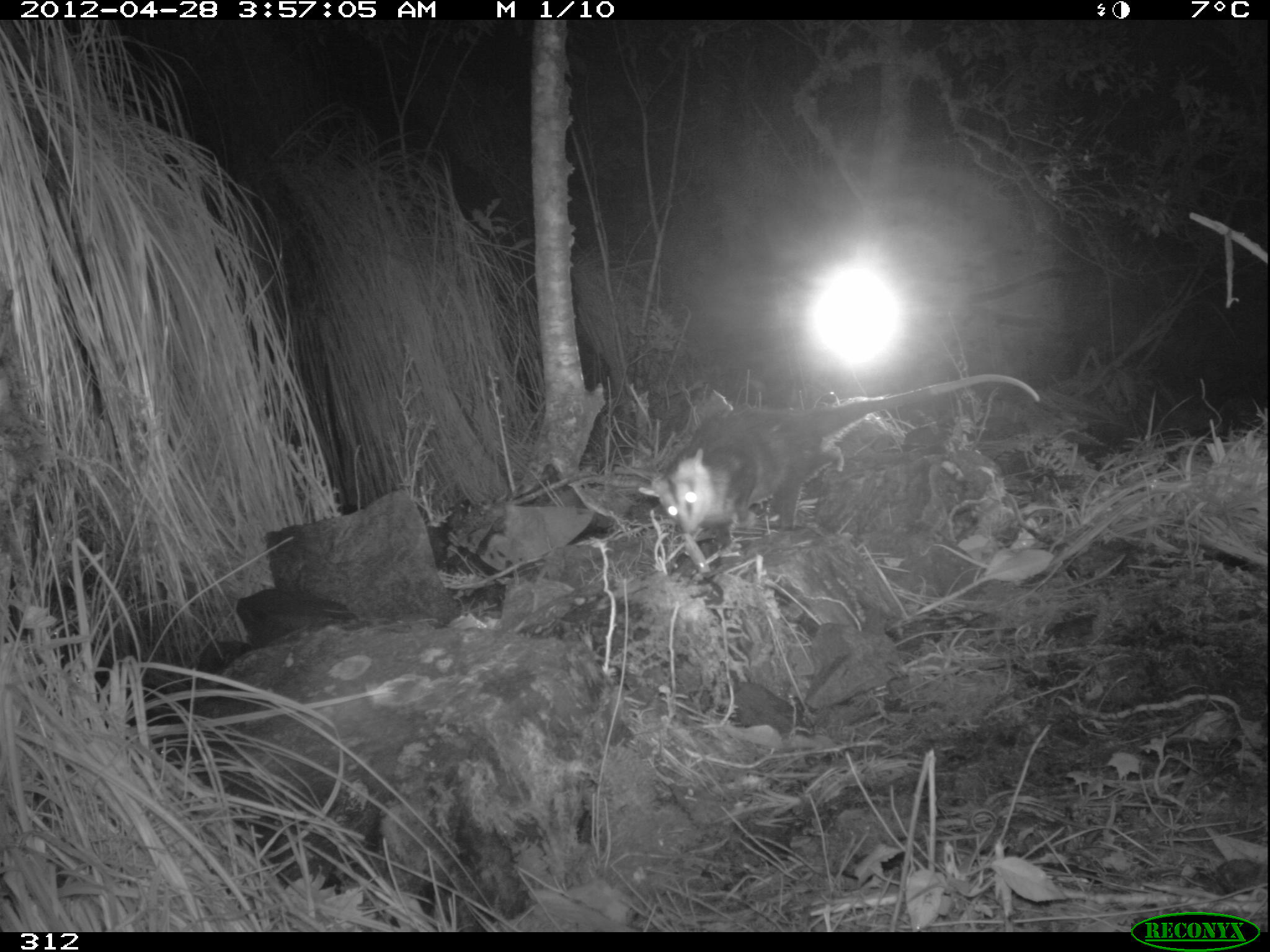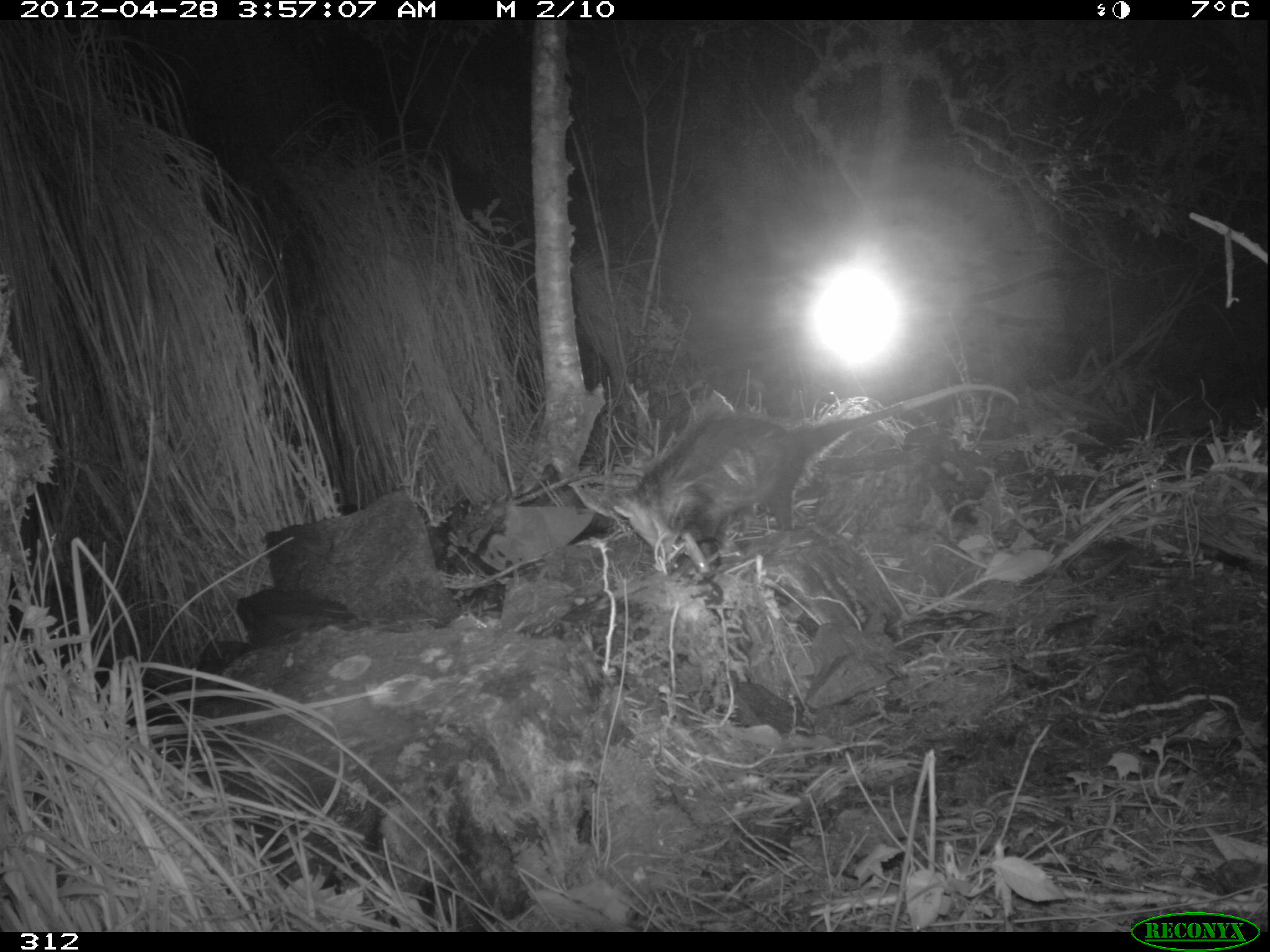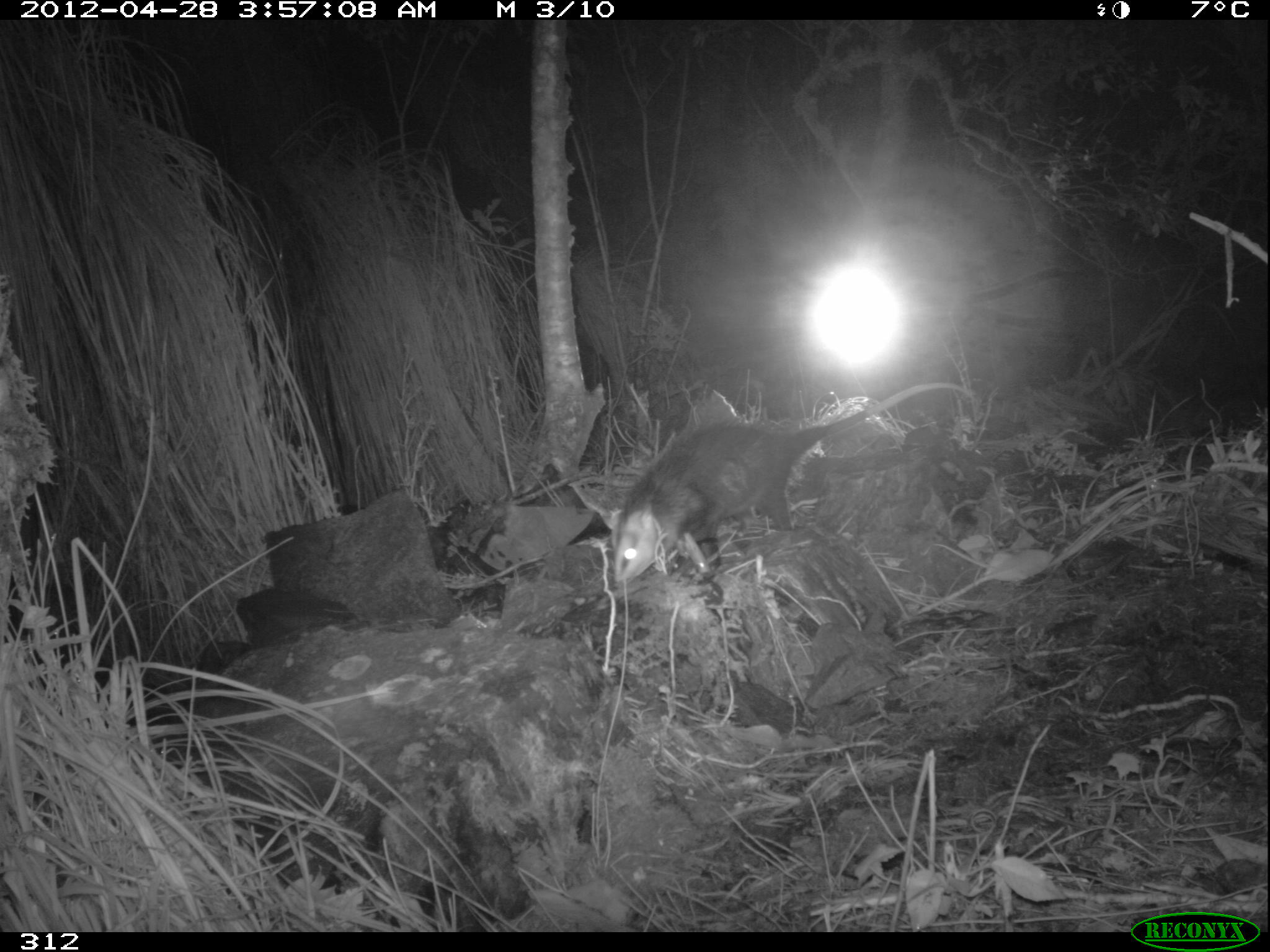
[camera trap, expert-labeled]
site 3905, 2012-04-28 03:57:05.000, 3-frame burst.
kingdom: Animalia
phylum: Chordata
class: Mammalia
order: Didelphimorphia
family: Didelphidae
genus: Didelphis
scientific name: Didelphis pernigra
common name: andean white-eared opossum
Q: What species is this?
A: Didelphis pernigra (andean white-eared opossum).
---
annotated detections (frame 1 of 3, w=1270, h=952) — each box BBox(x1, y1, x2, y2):
didelphis pernigra: BBox(637, 370, 1041, 552)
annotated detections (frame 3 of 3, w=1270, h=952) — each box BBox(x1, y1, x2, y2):
didelphis pernigra: BBox(600, 381, 972, 594)